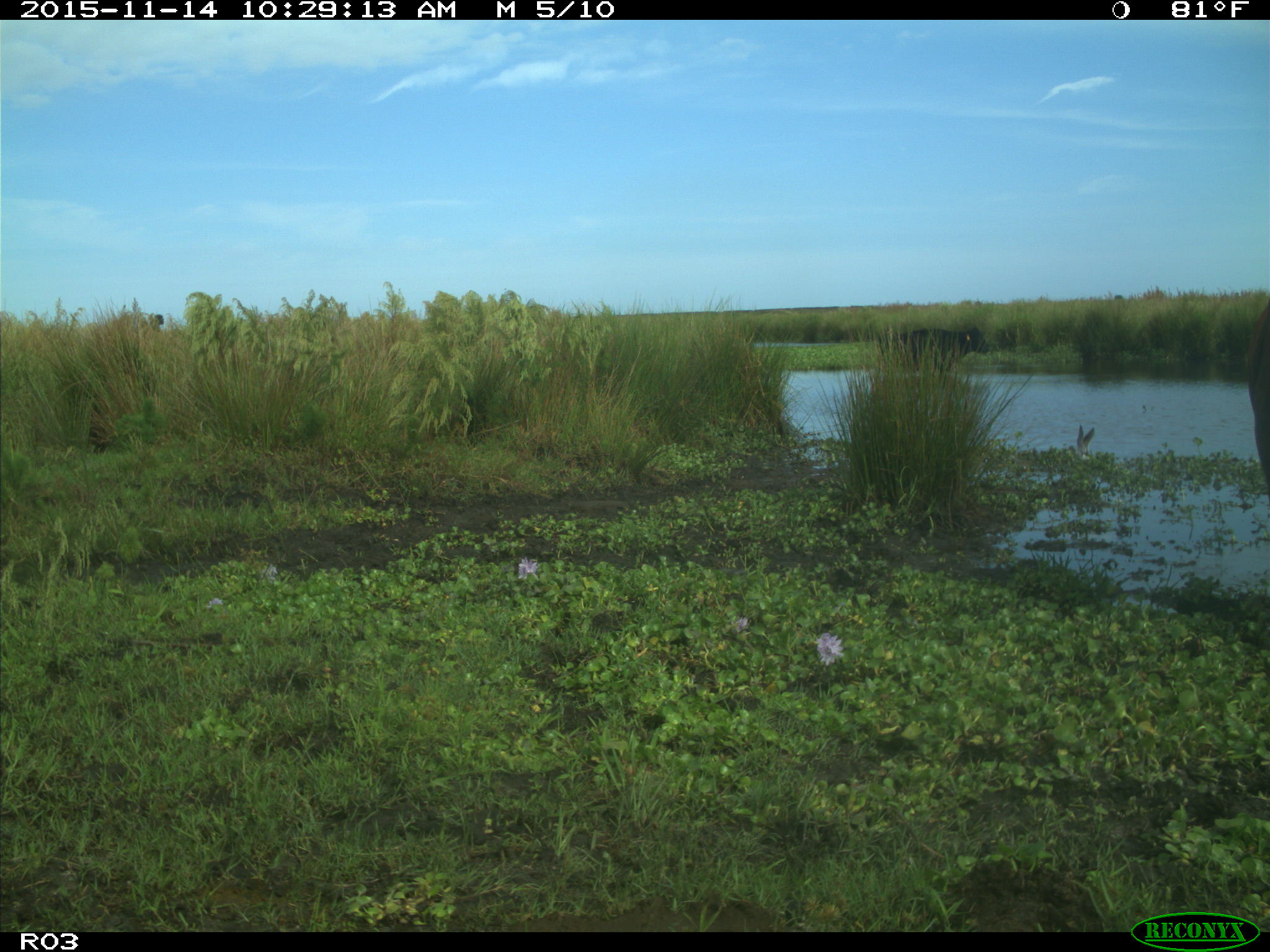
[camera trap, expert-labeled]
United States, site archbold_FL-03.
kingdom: Animalia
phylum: Chordata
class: Mammalia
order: Artiodactyla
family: Bovidae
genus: Bos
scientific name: Bos taurus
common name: domestic cow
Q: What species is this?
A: Bos taurus (domestic cow).